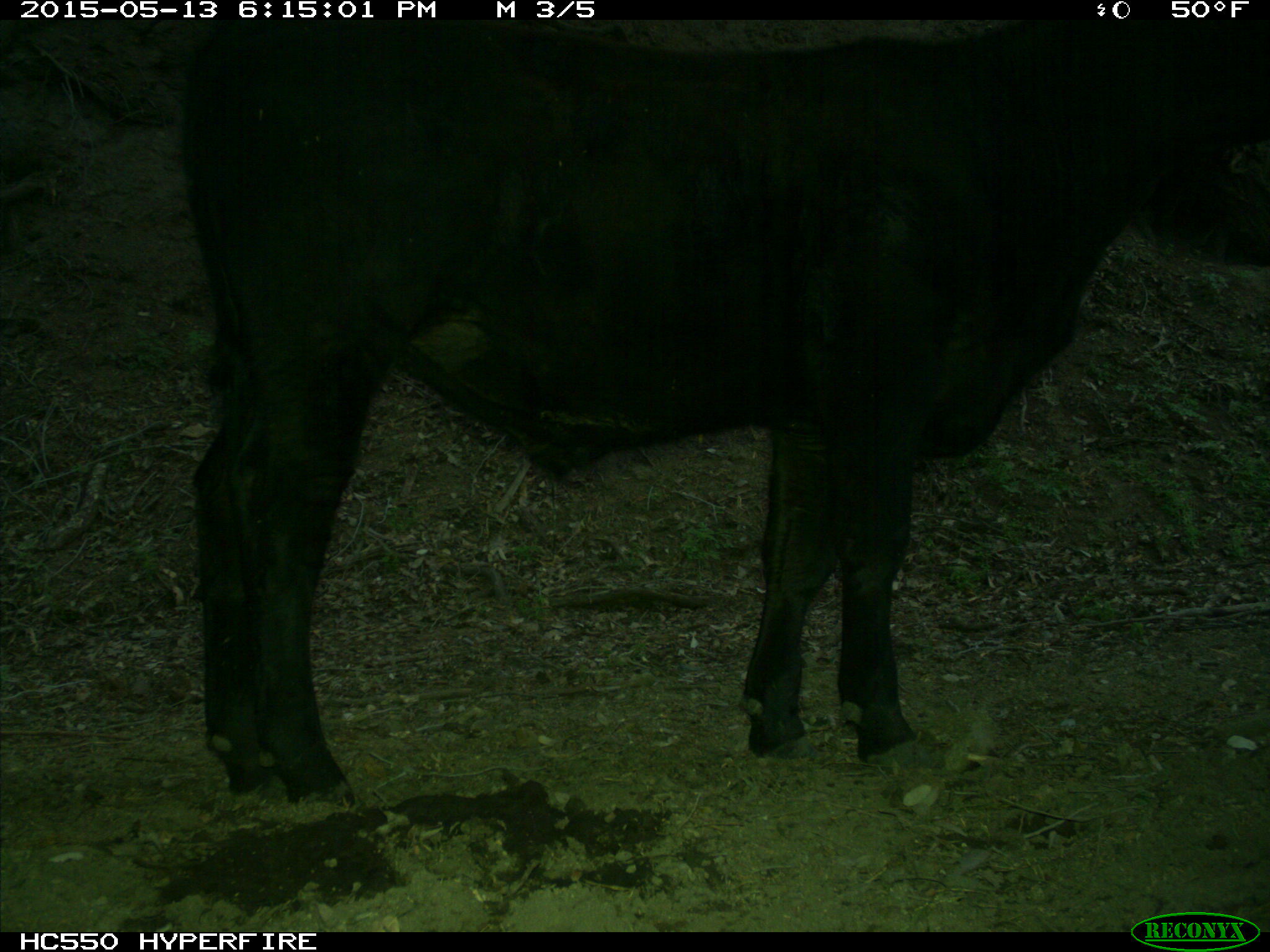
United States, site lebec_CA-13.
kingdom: Animalia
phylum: Chordata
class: Mammalia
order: Artiodactyla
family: Bovidae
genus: Bos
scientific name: Bos taurus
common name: domestic cow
Bos taurus (domestic cow).